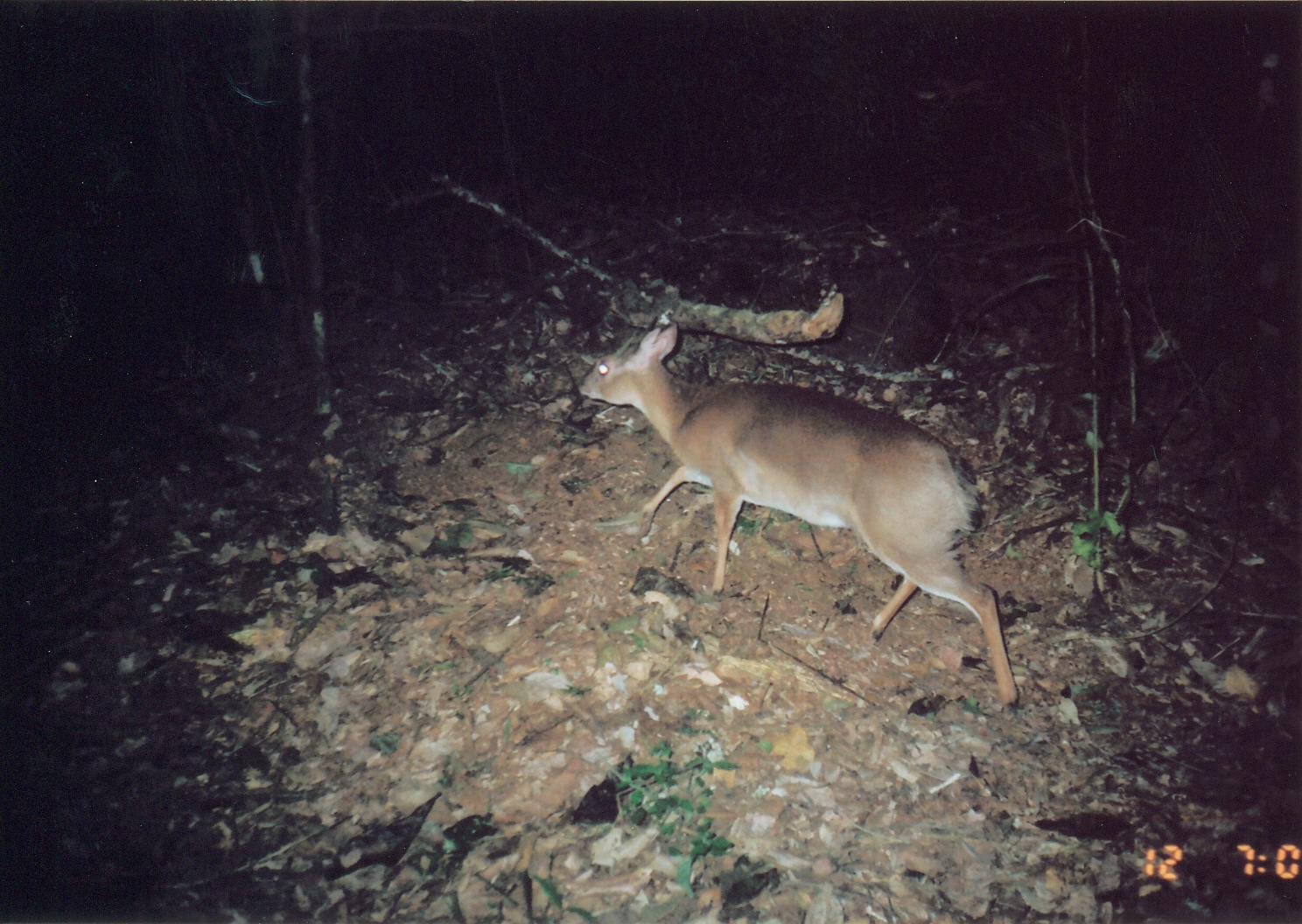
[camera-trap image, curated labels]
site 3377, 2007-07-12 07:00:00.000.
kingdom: Animalia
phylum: Chordata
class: Mammalia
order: Artiodactyla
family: Bovidae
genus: Nesotragus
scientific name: Nesotragus moschatus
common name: suni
Nesotragus moschatus (suni), count 1.